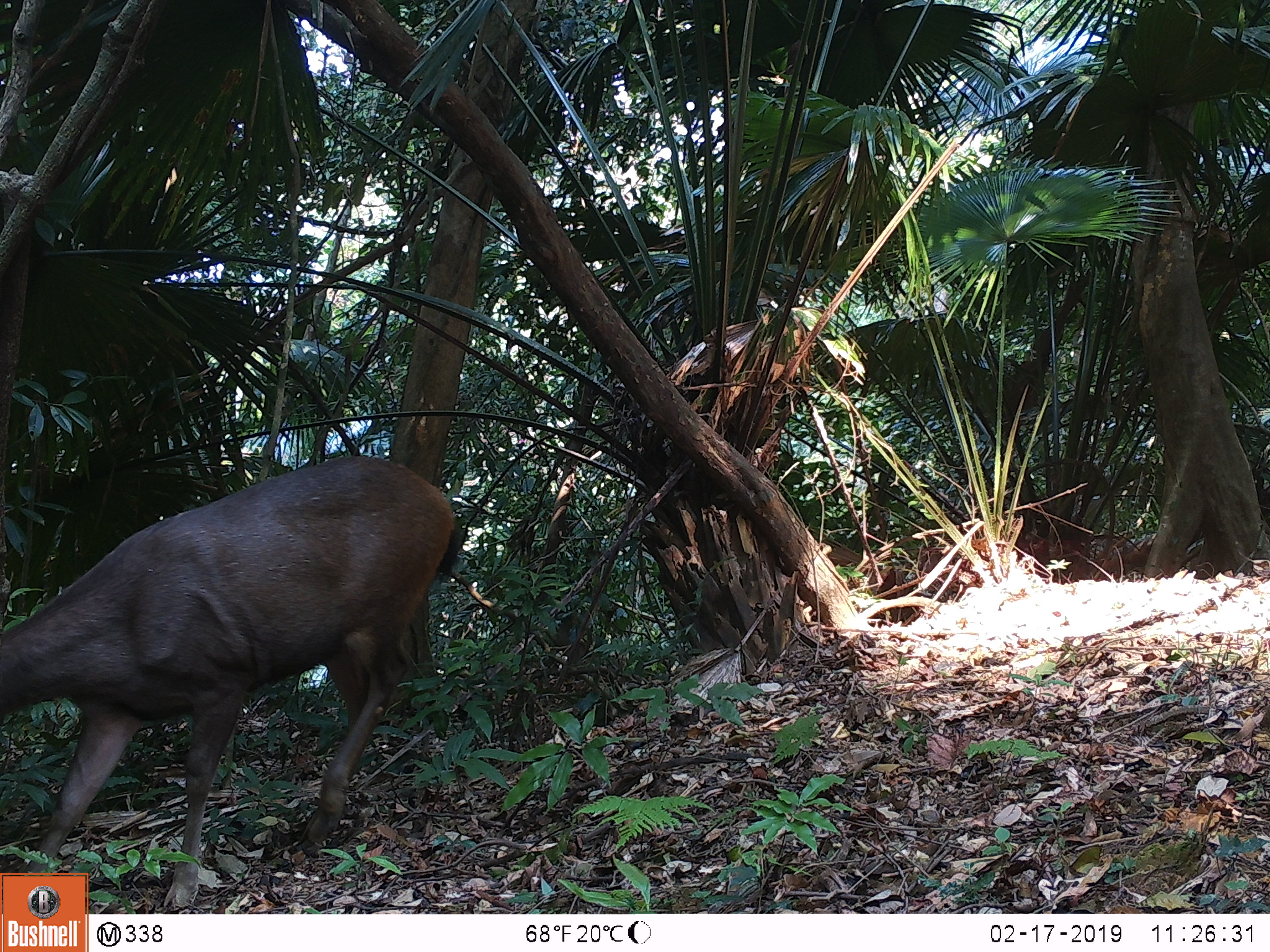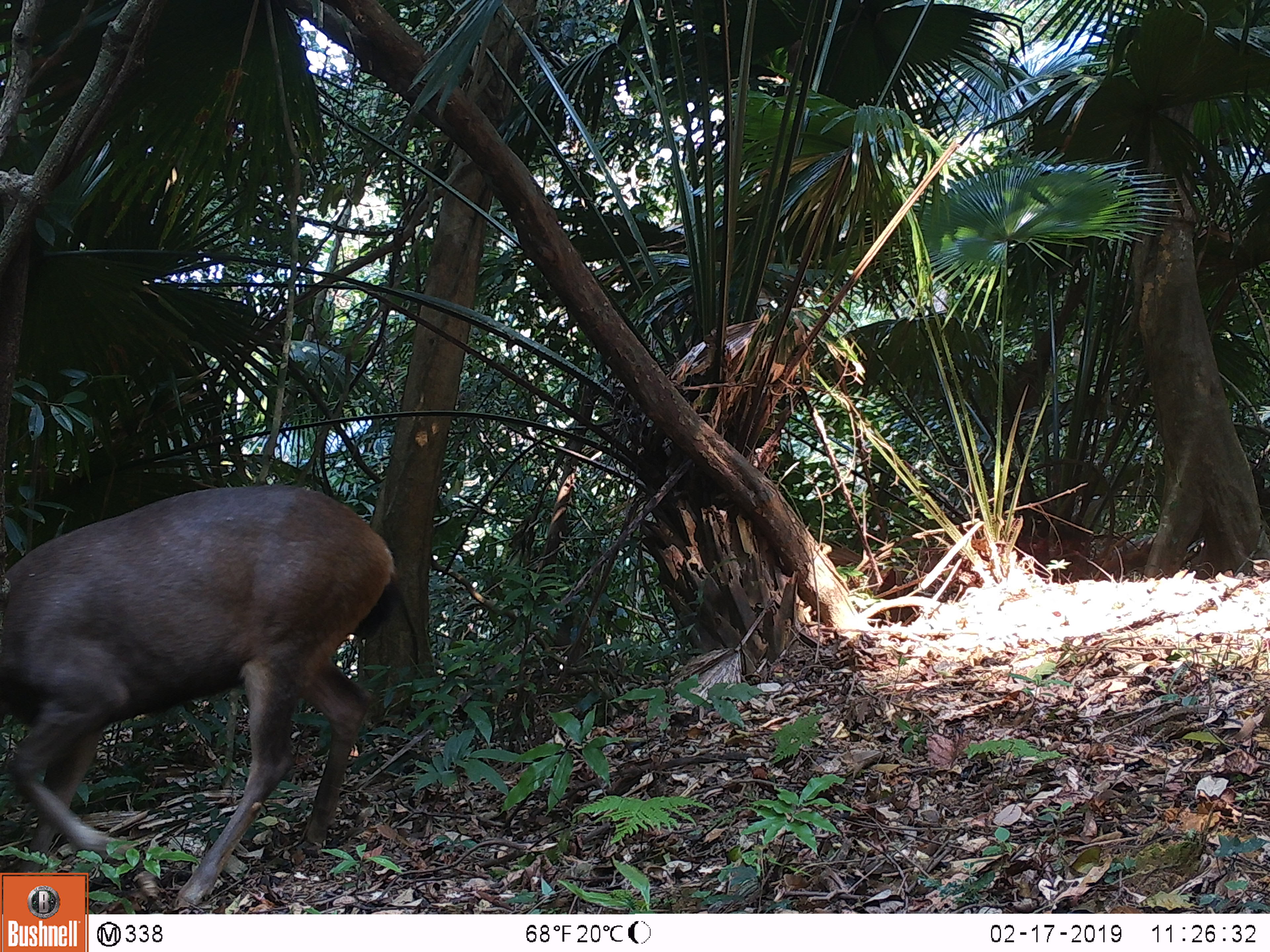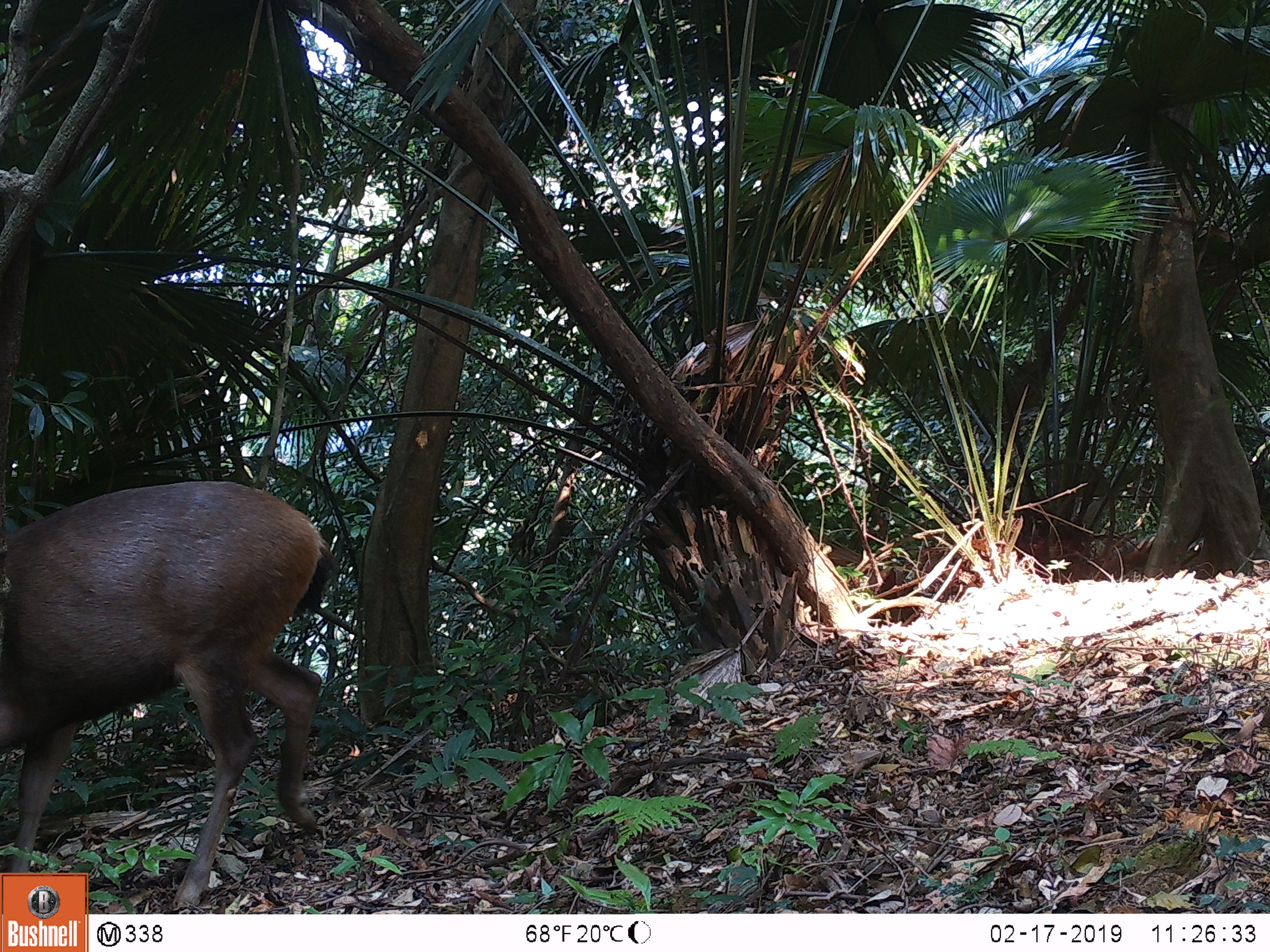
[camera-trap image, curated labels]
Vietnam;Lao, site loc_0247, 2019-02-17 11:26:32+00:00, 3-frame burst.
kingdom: Animalia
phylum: Chordata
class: Mammalia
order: Artiodactyla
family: Cervidae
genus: Rusa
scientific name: Rusa unicolor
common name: sambar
Sambar (Rusa unicolor). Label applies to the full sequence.